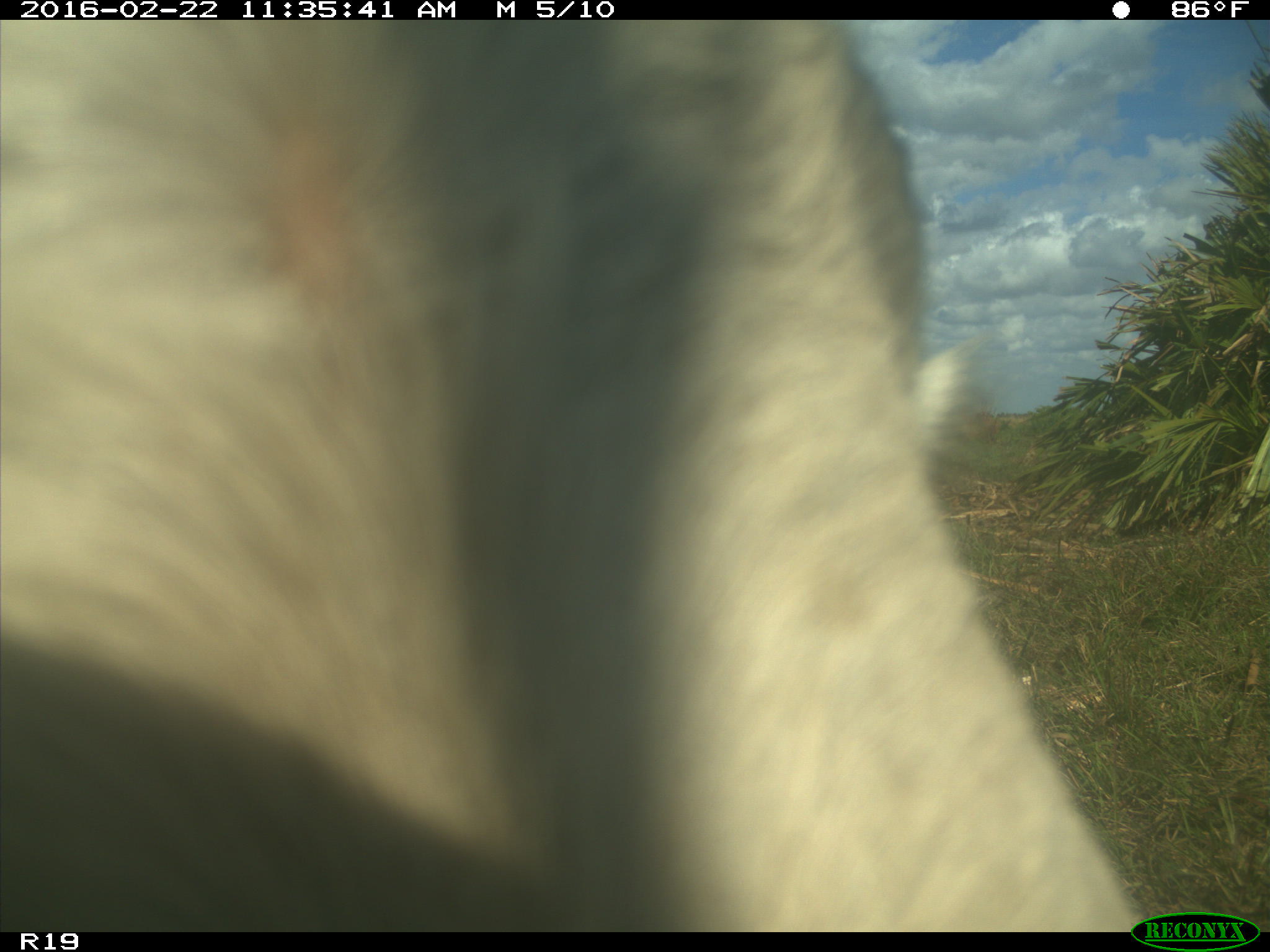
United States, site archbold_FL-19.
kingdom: Animalia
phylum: Chordata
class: Mammalia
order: Artiodactyla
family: Bovidae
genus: Bos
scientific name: Bos taurus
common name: domestic cow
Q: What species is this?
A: Bos taurus (domestic cow).